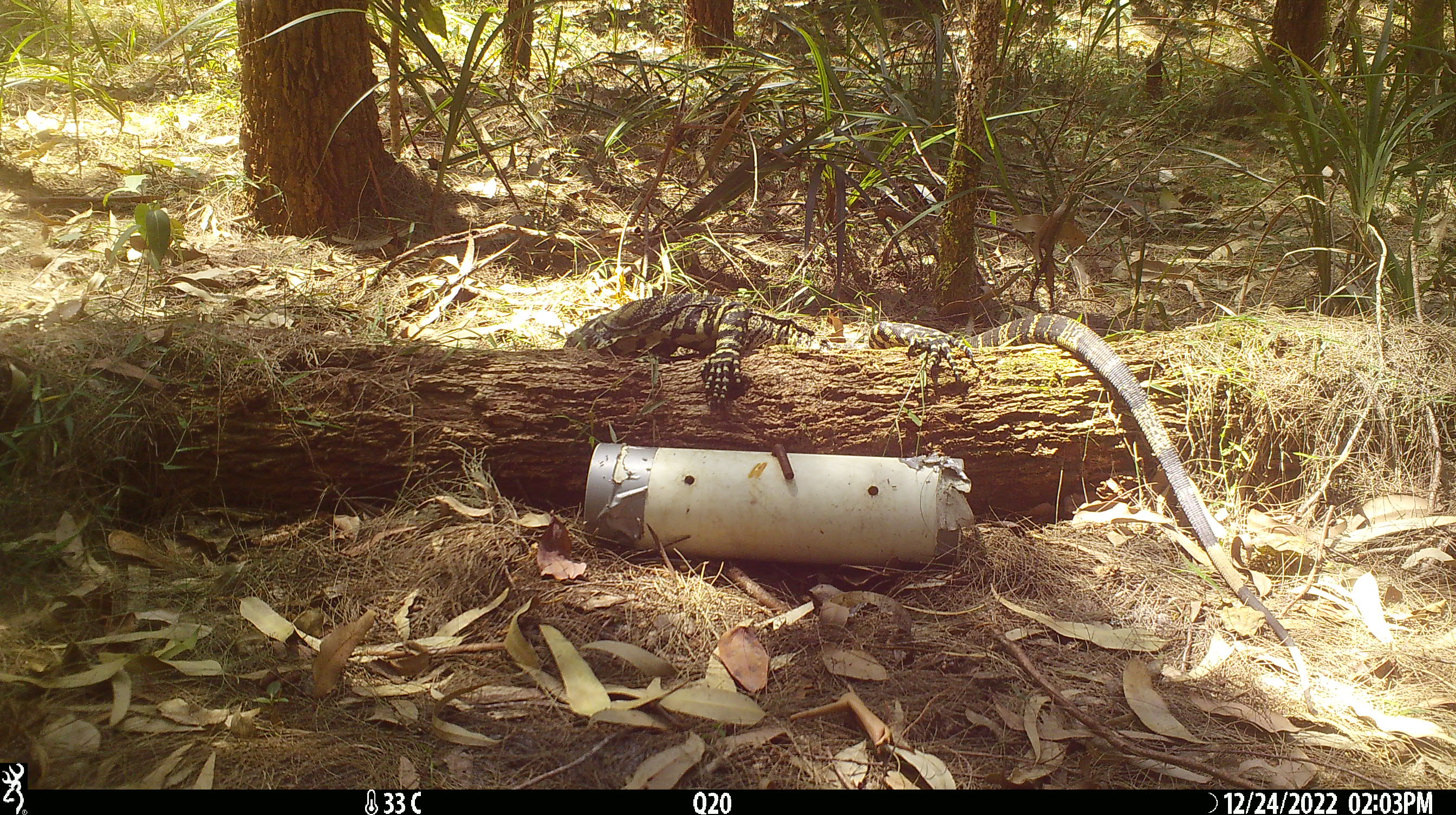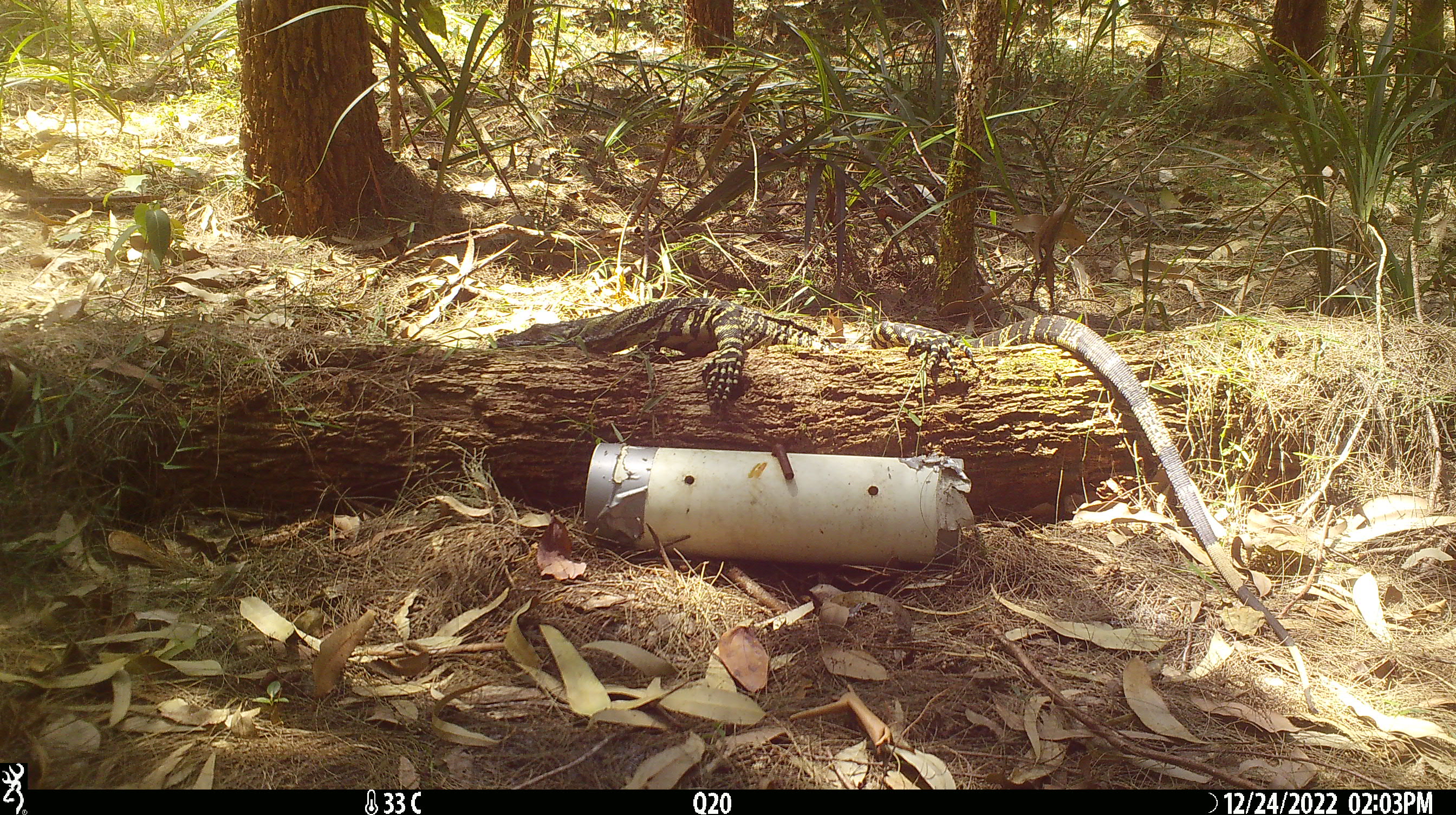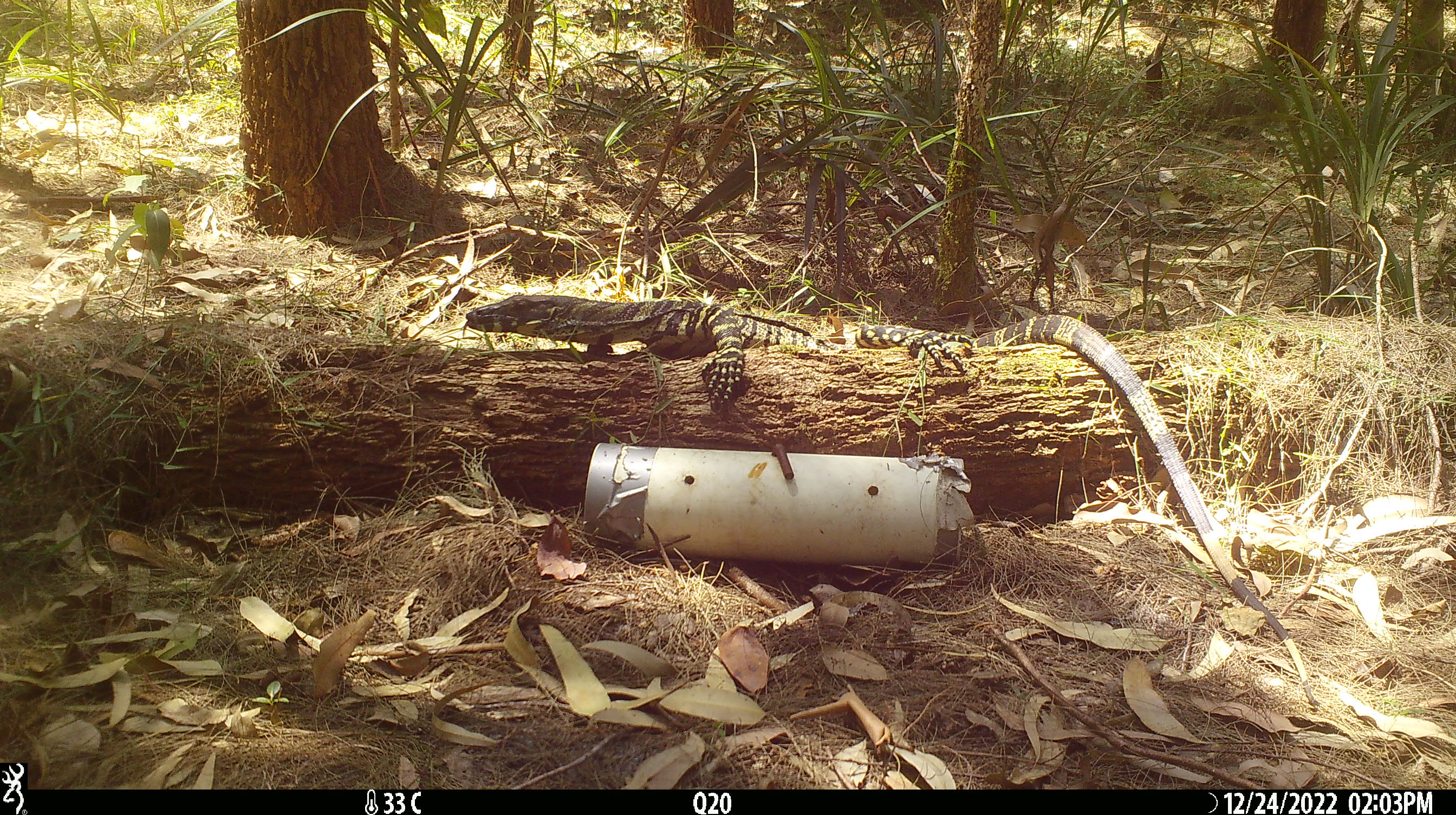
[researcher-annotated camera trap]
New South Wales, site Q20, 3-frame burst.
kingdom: Animalia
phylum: Chordata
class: Reptilia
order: Squamata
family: Varanidae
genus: Varanus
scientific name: Varanus varius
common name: lace monitor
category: goanna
Goanna (lace monitor) (Varanus varius).